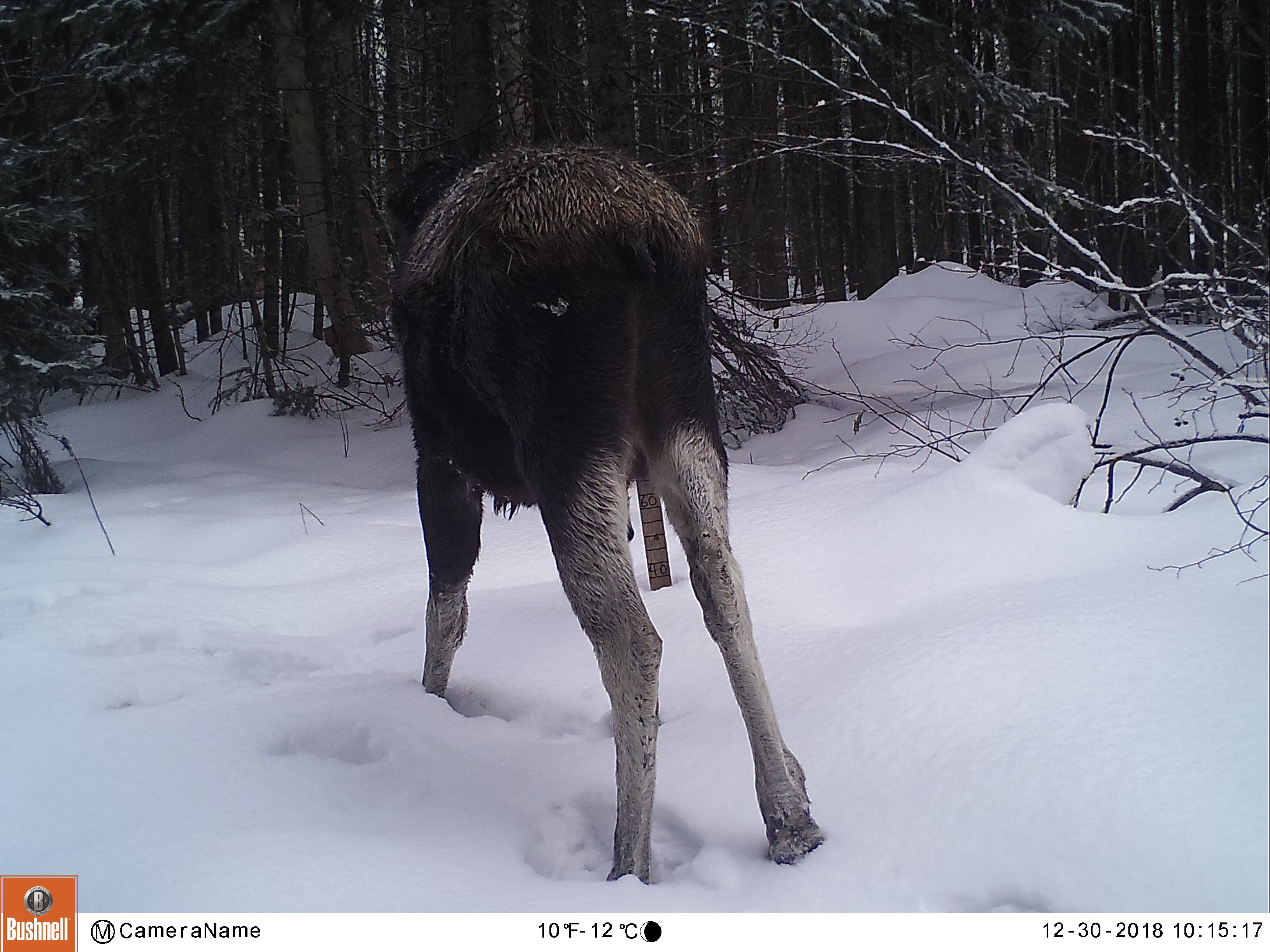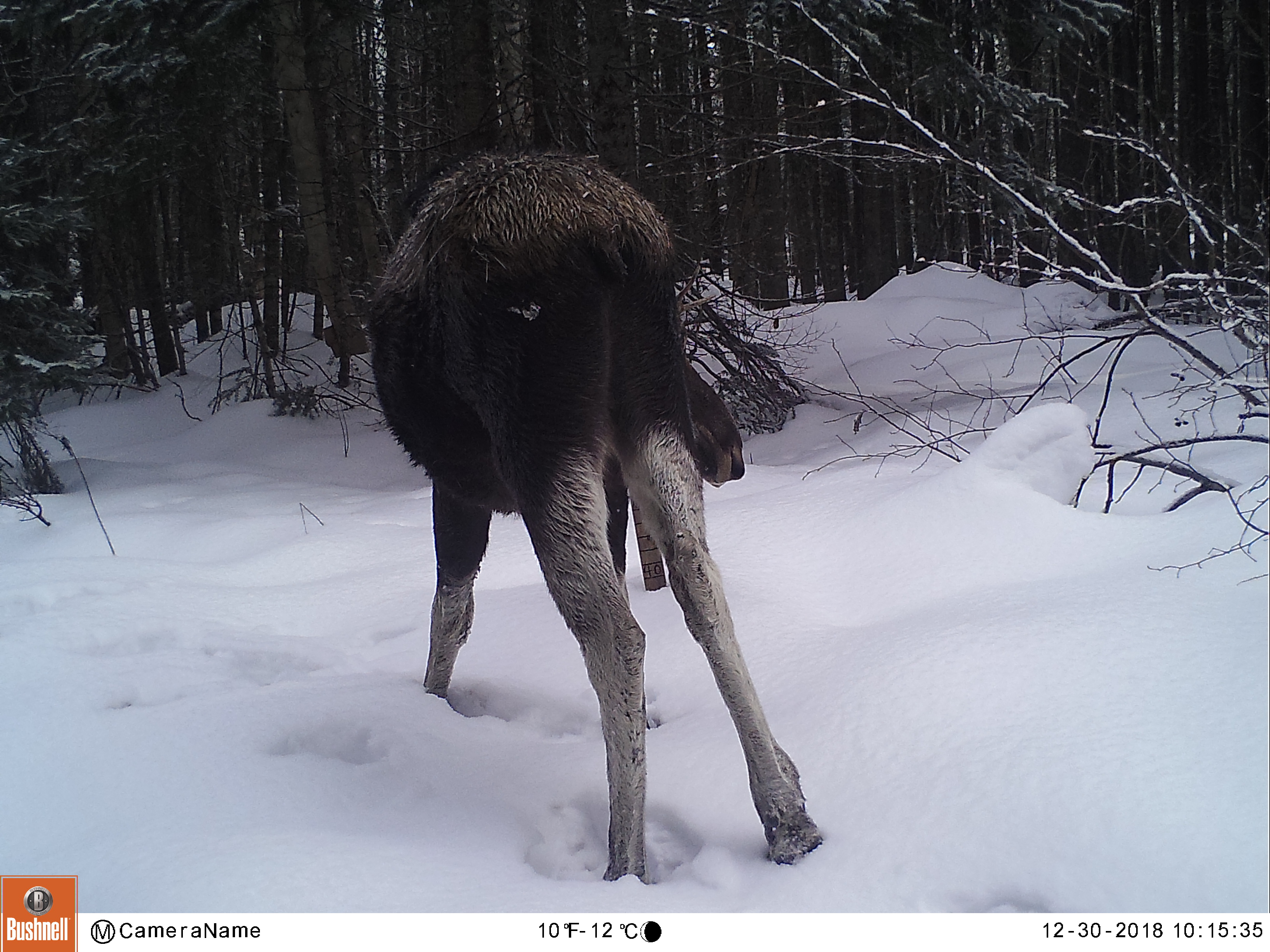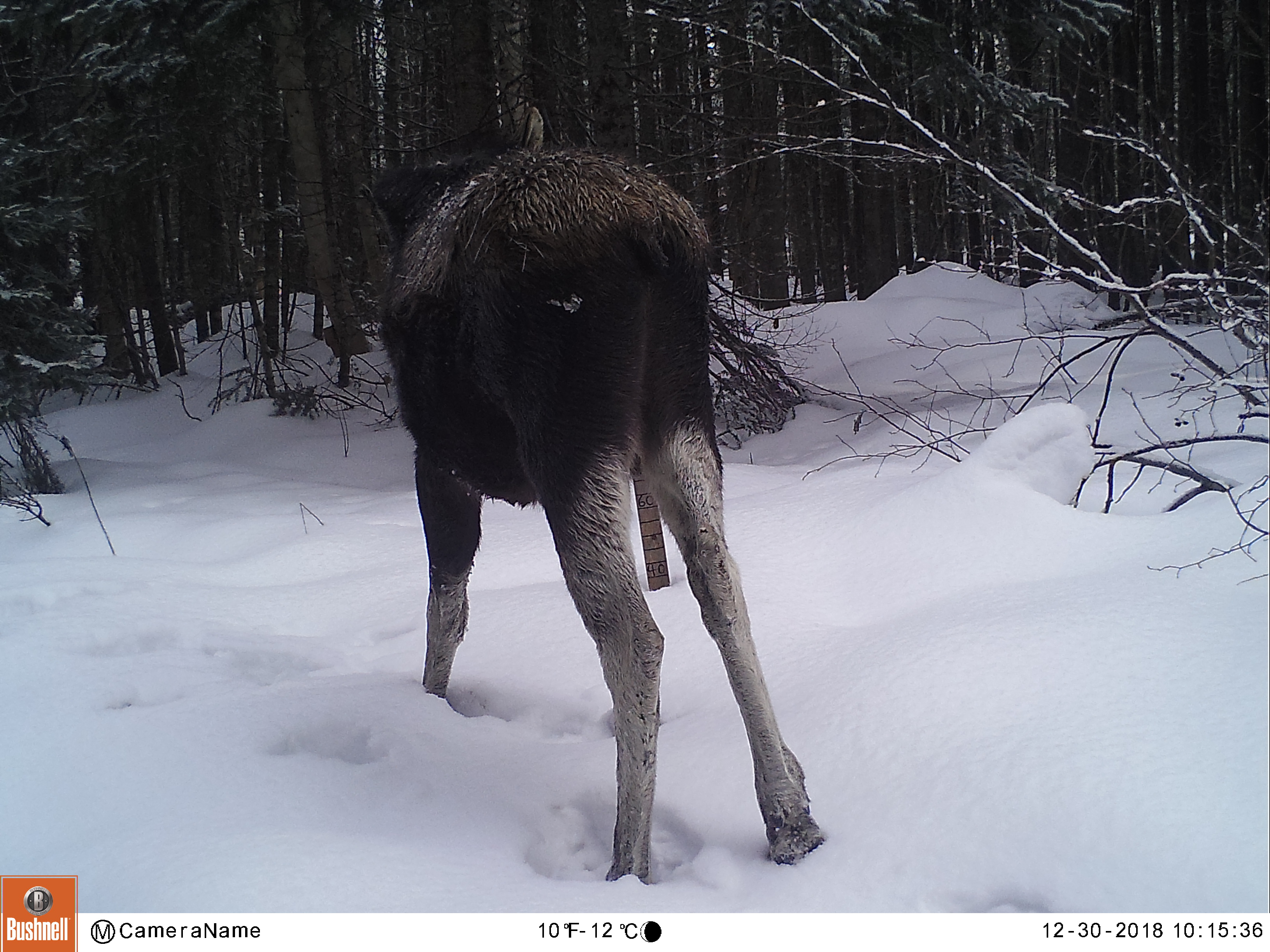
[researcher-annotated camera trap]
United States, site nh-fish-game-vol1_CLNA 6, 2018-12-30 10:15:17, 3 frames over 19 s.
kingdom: Animalia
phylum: Chordata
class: Mammalia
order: Artiodactyla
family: Cervidae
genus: Alces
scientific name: Alces alces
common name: moose